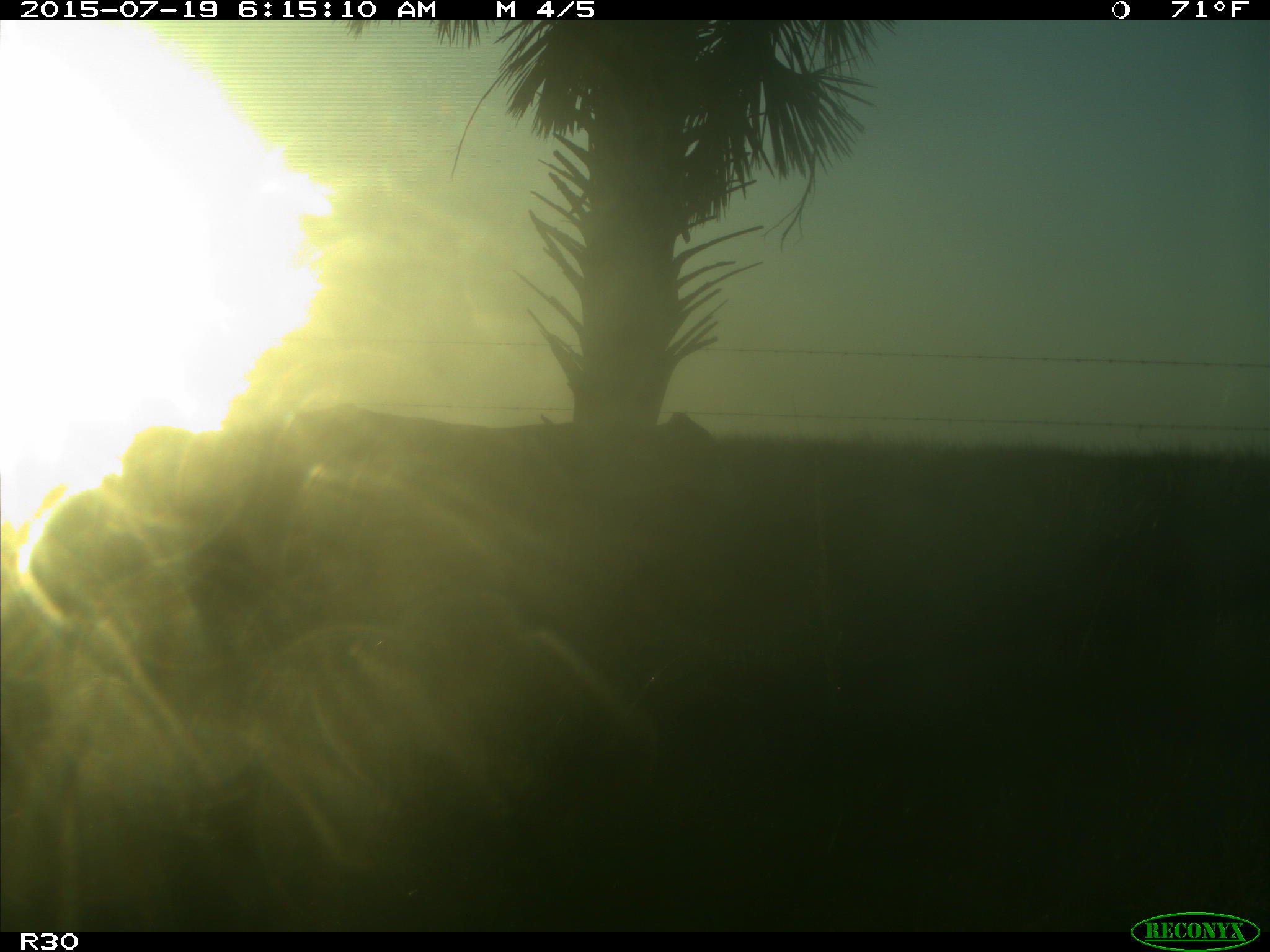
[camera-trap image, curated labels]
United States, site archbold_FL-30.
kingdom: Animalia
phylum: Chordata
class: Mammalia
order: Artiodactyla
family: Bovidae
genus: Bos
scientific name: Bos taurus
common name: domestic cow